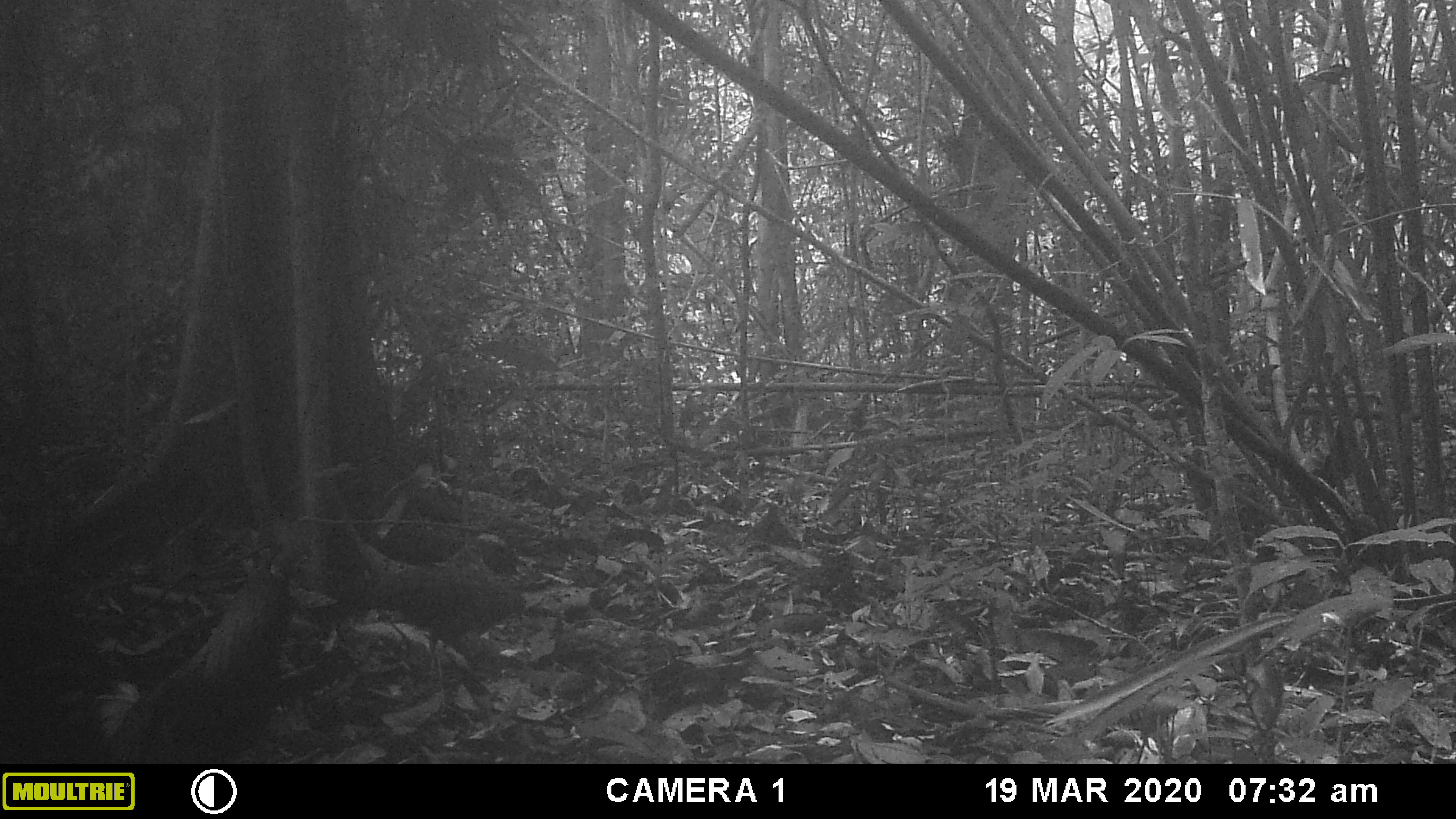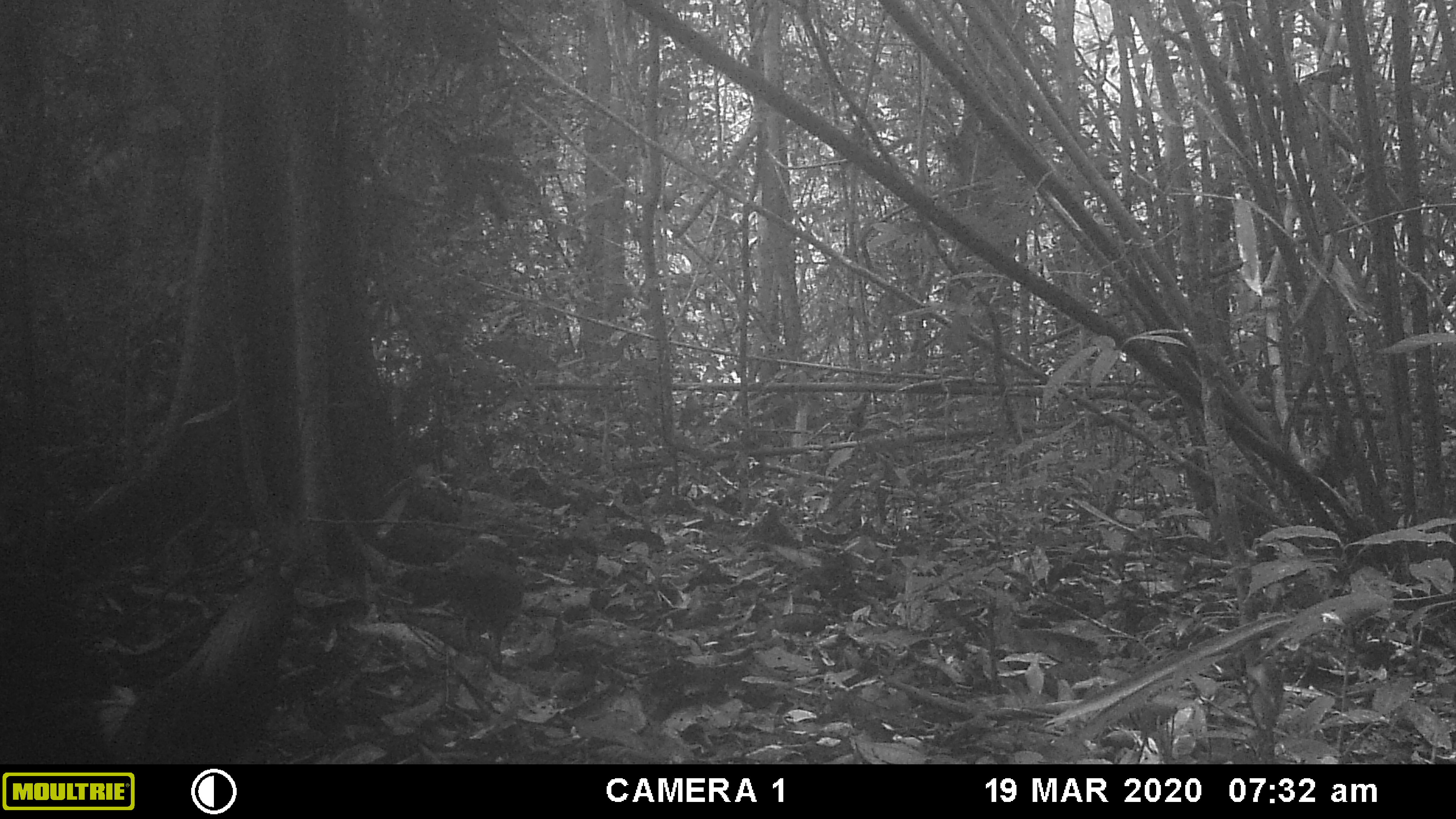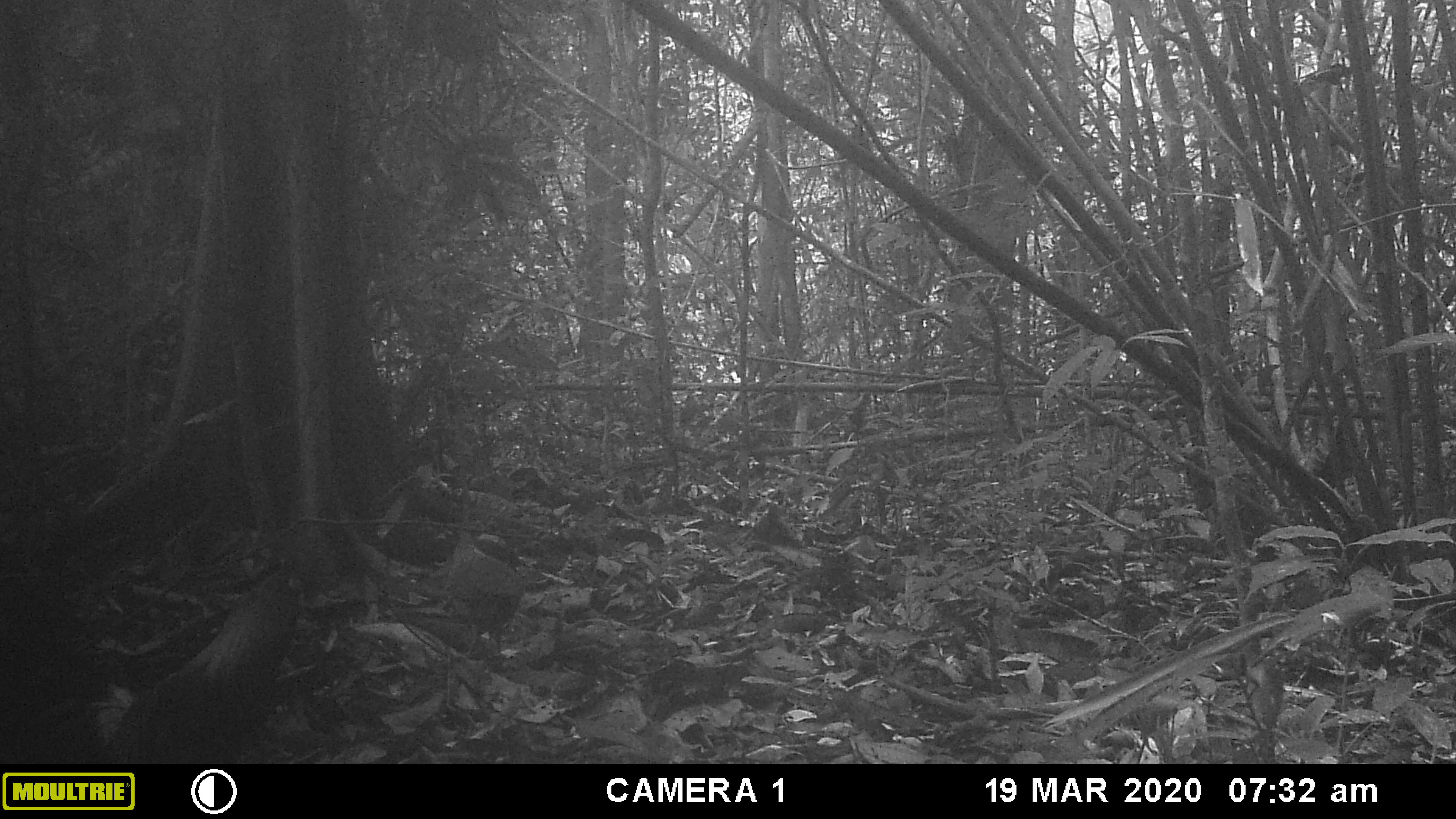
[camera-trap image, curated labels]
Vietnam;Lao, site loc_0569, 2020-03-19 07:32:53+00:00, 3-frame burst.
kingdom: Animalia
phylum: Chordata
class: Aves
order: Galliformes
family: Phasianidae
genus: Gallus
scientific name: Gallus gallus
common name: red junglefowl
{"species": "red junglefowl (Gallus gallus)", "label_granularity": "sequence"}